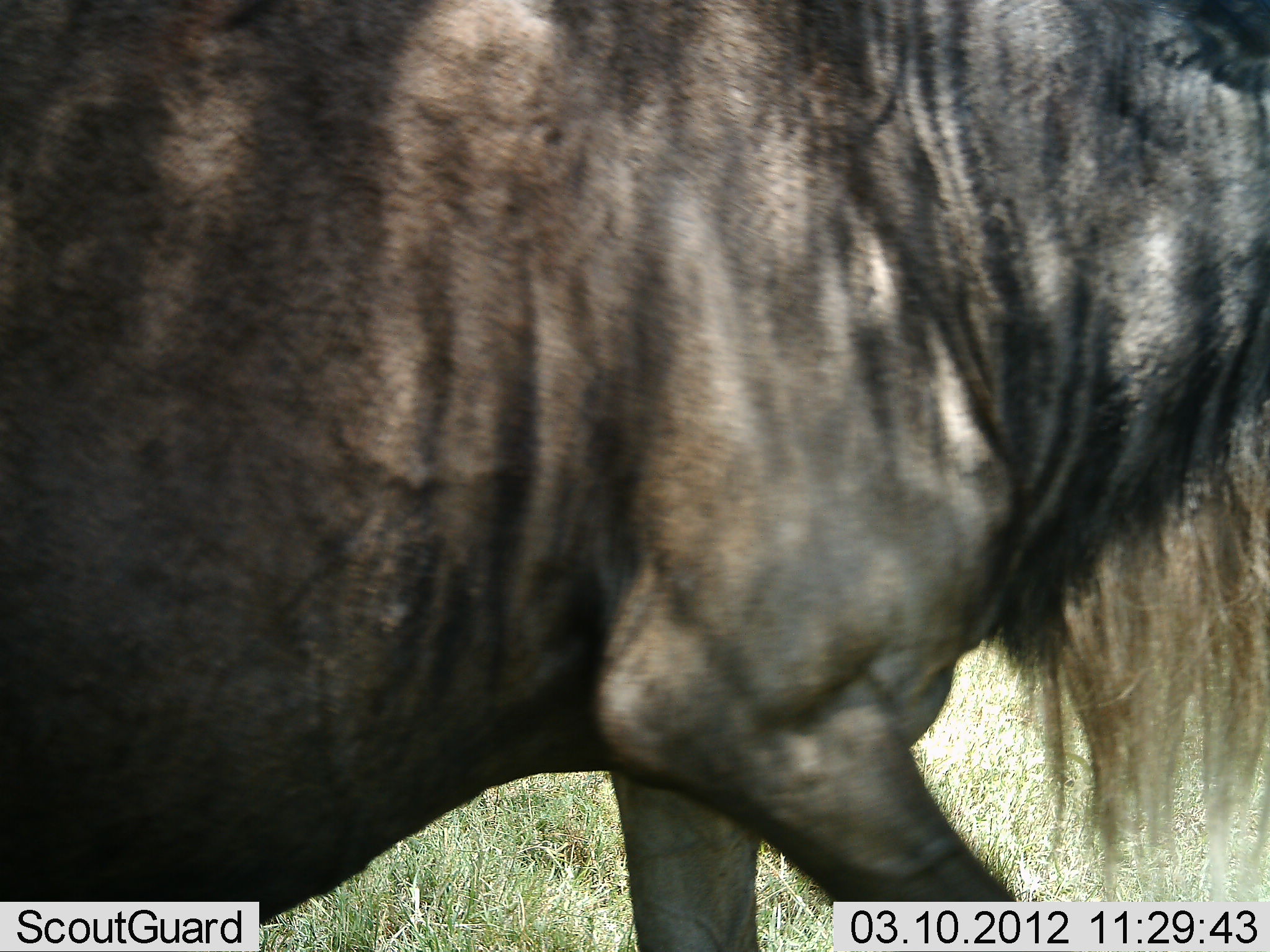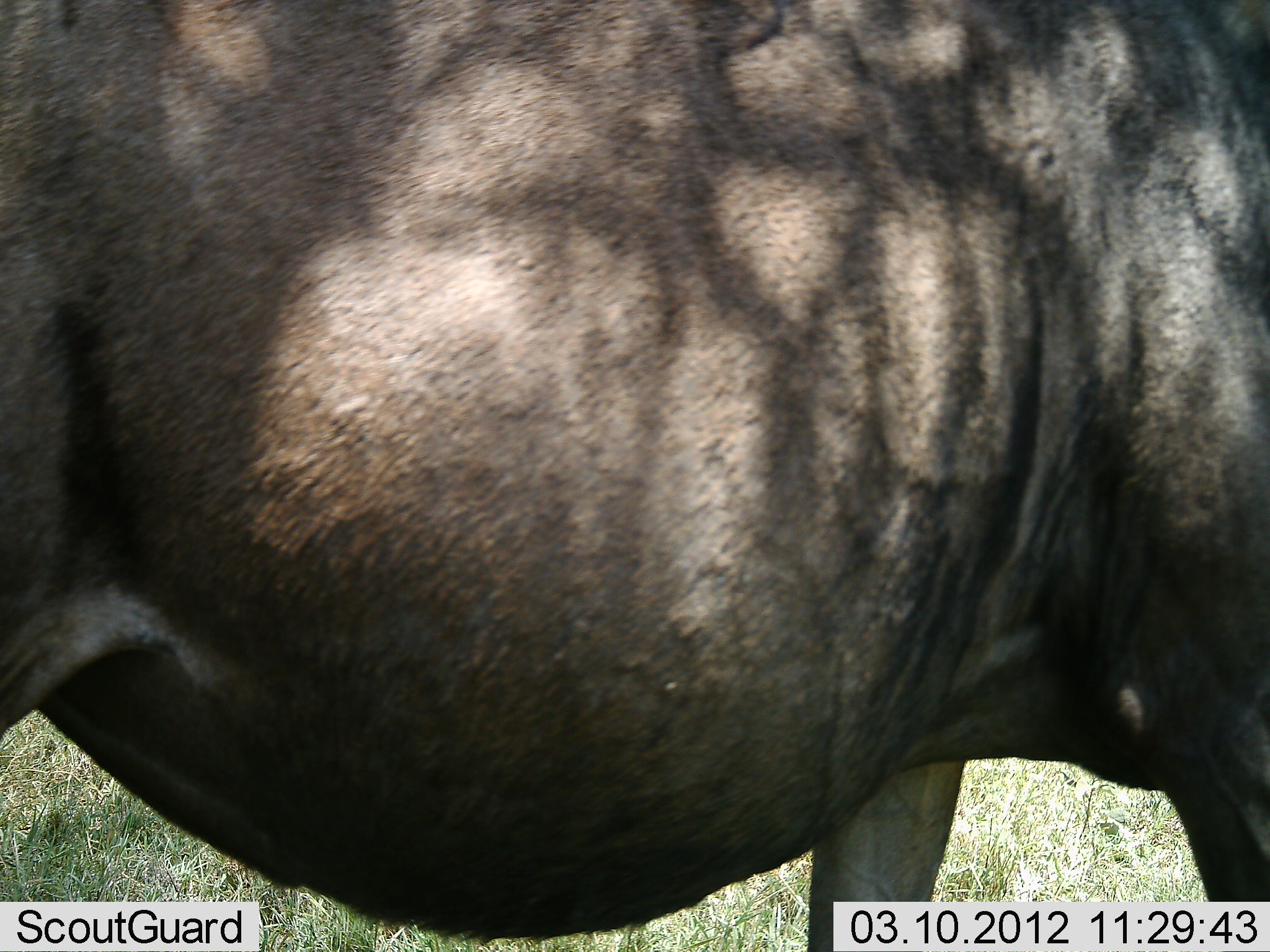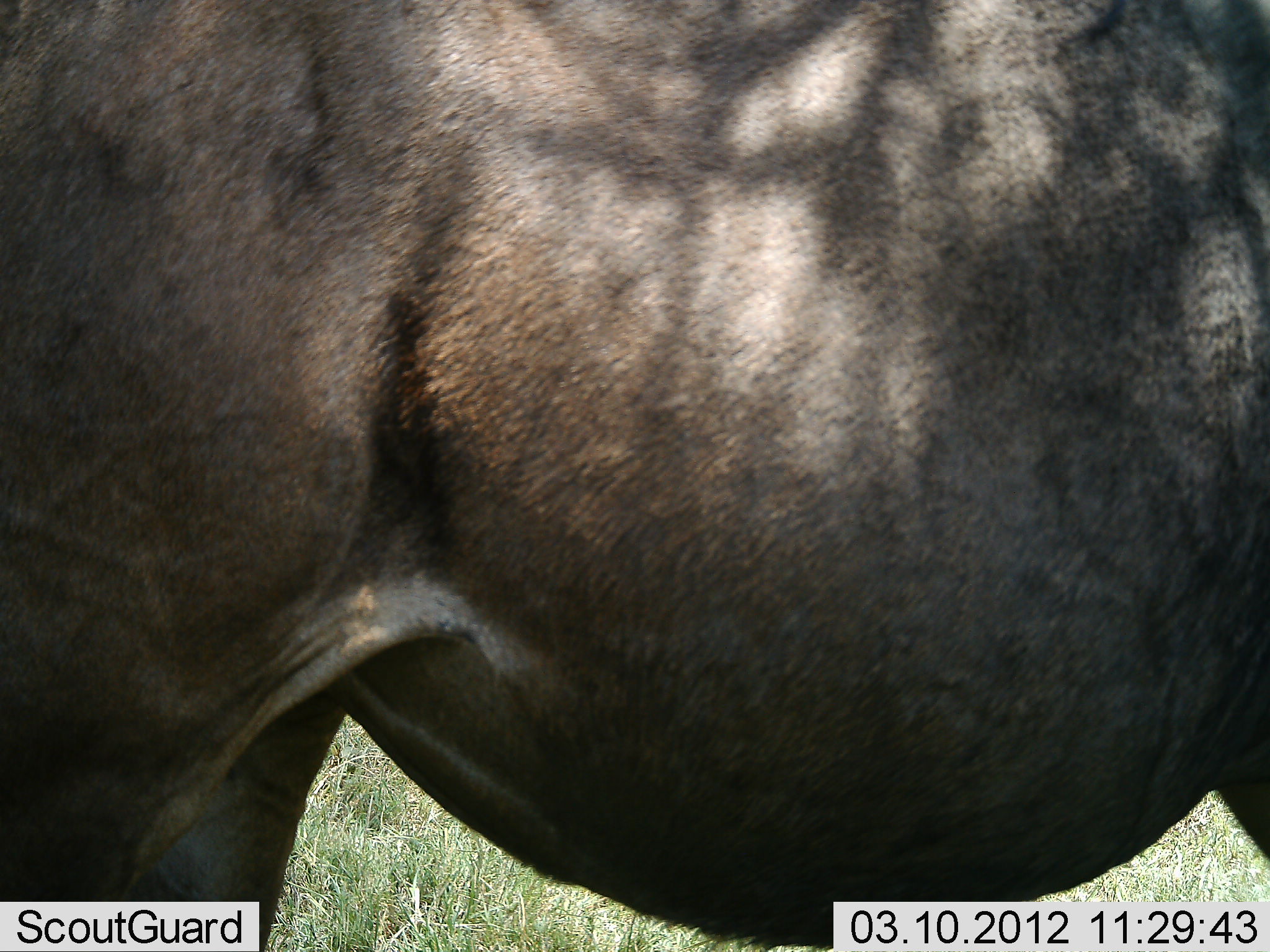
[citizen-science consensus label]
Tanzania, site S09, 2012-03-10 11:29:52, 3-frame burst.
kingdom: Animalia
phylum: Chordata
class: Mammalia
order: Artiodactyla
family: Bovidae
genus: Connochaetes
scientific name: Connochaetes taurinus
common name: blue wildebeest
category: wildebeest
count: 1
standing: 26%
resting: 0%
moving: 87%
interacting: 0%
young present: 0%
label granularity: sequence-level